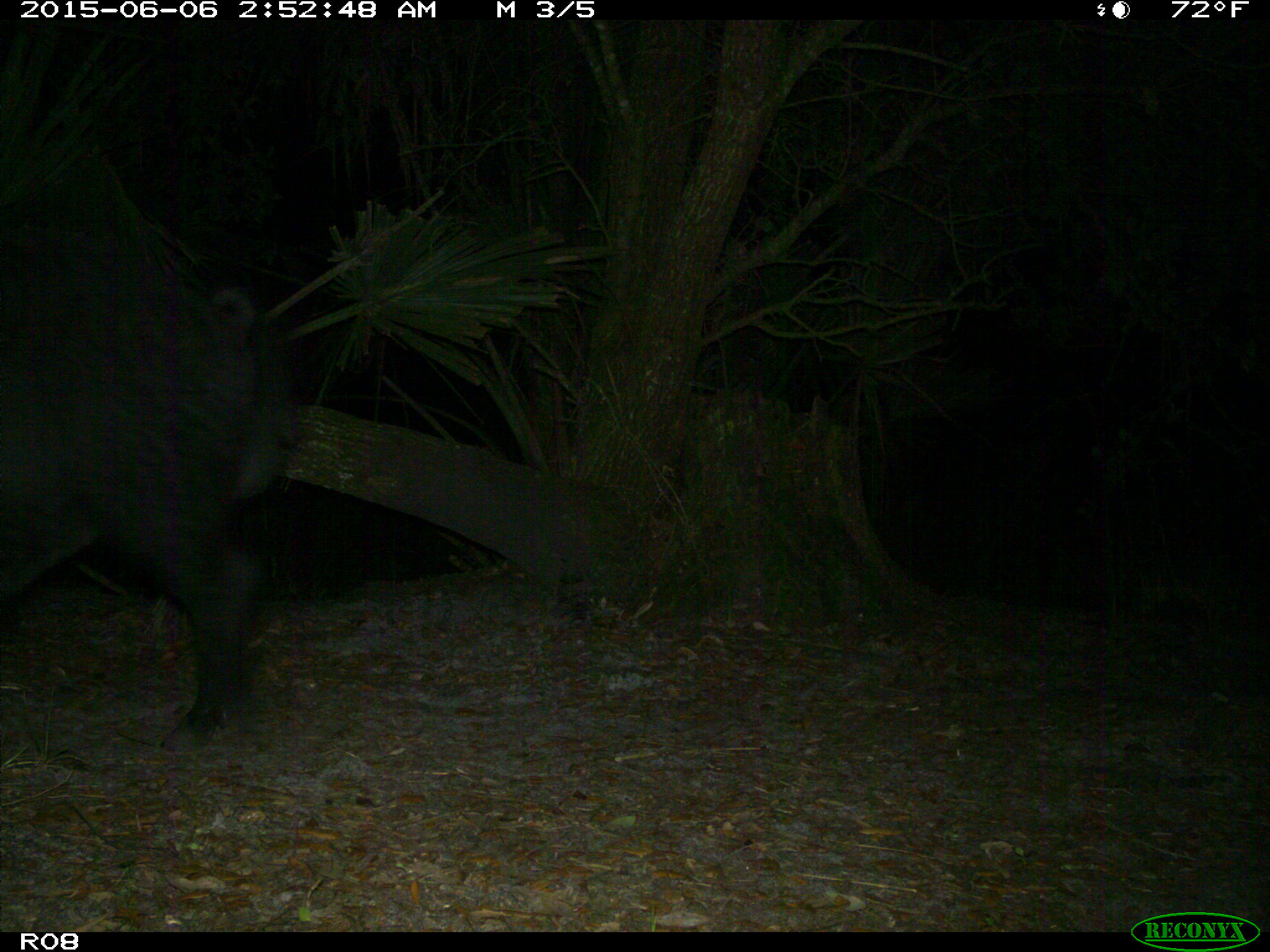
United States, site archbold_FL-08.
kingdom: Animalia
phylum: Chordata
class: Mammalia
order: Artiodactyla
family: Suidae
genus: Sus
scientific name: Sus scrofa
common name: wild boar